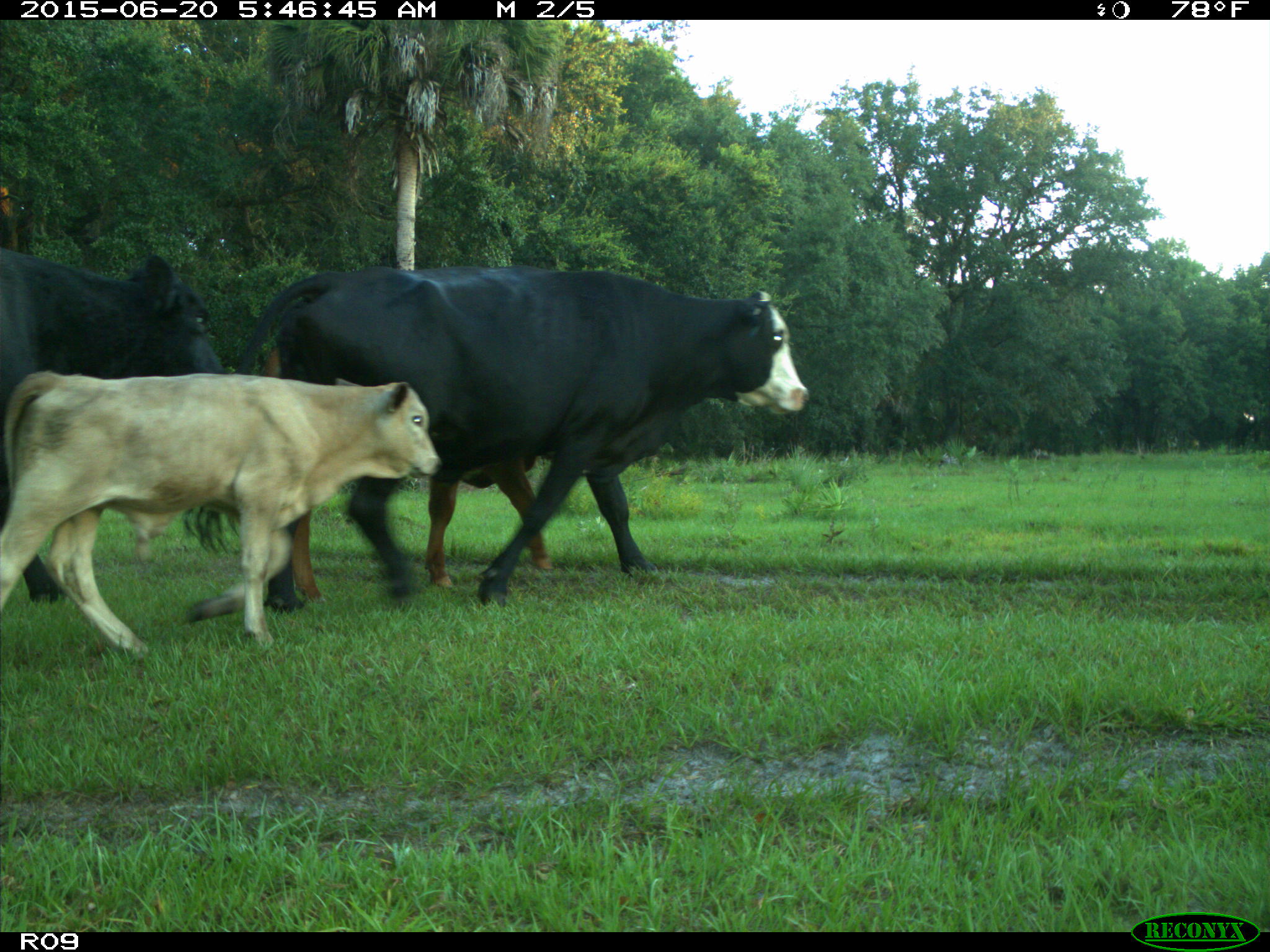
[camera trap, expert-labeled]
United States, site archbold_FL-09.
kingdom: Animalia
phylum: Chordata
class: Mammalia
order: Artiodactyla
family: Bovidae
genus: Bos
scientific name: Bos taurus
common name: domestic cow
Bos taurus (domestic cow).